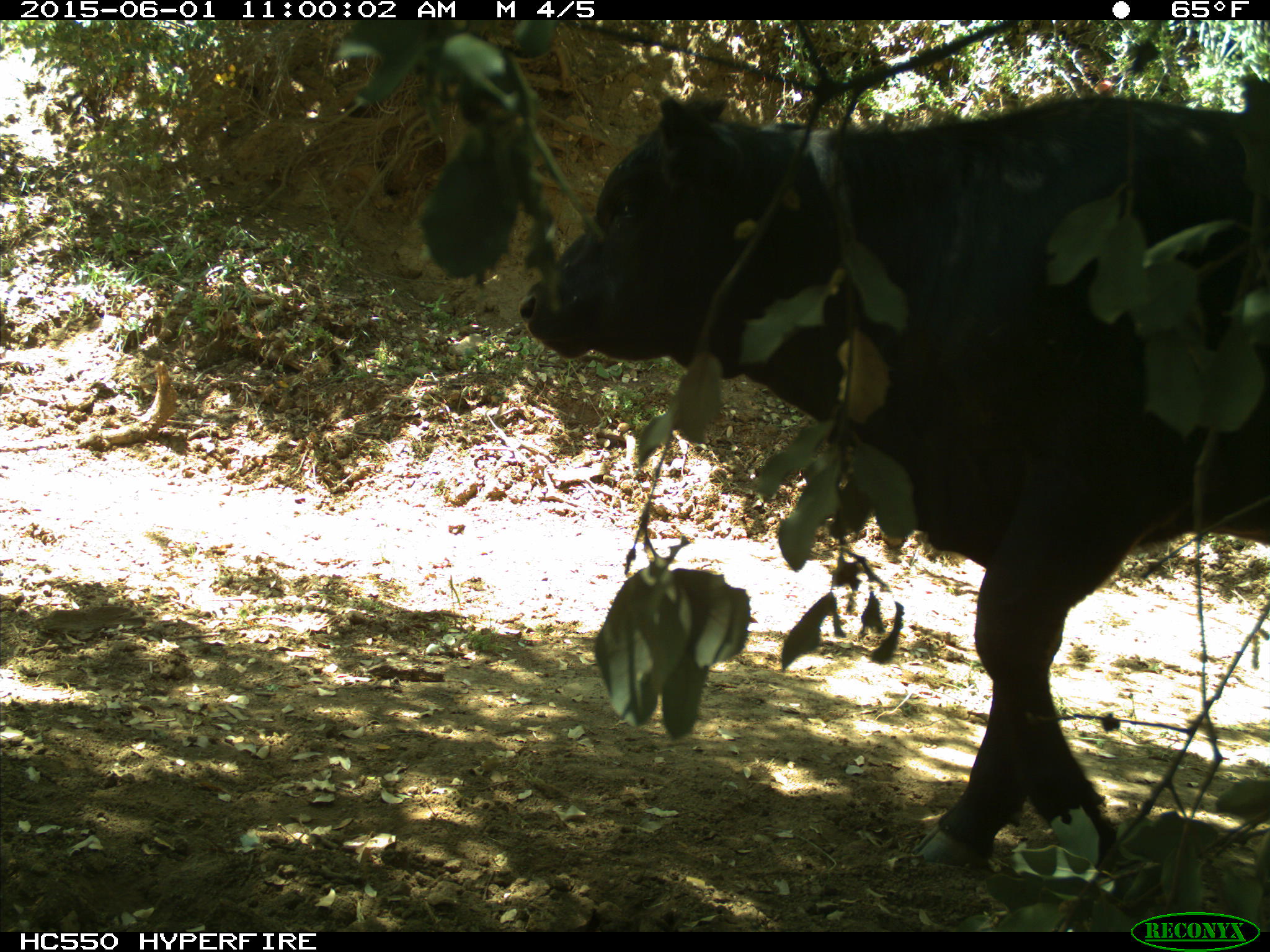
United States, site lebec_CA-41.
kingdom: Animalia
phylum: Chordata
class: Mammalia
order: Artiodactyla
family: Bovidae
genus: Bos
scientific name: Bos taurus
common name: domestic cow